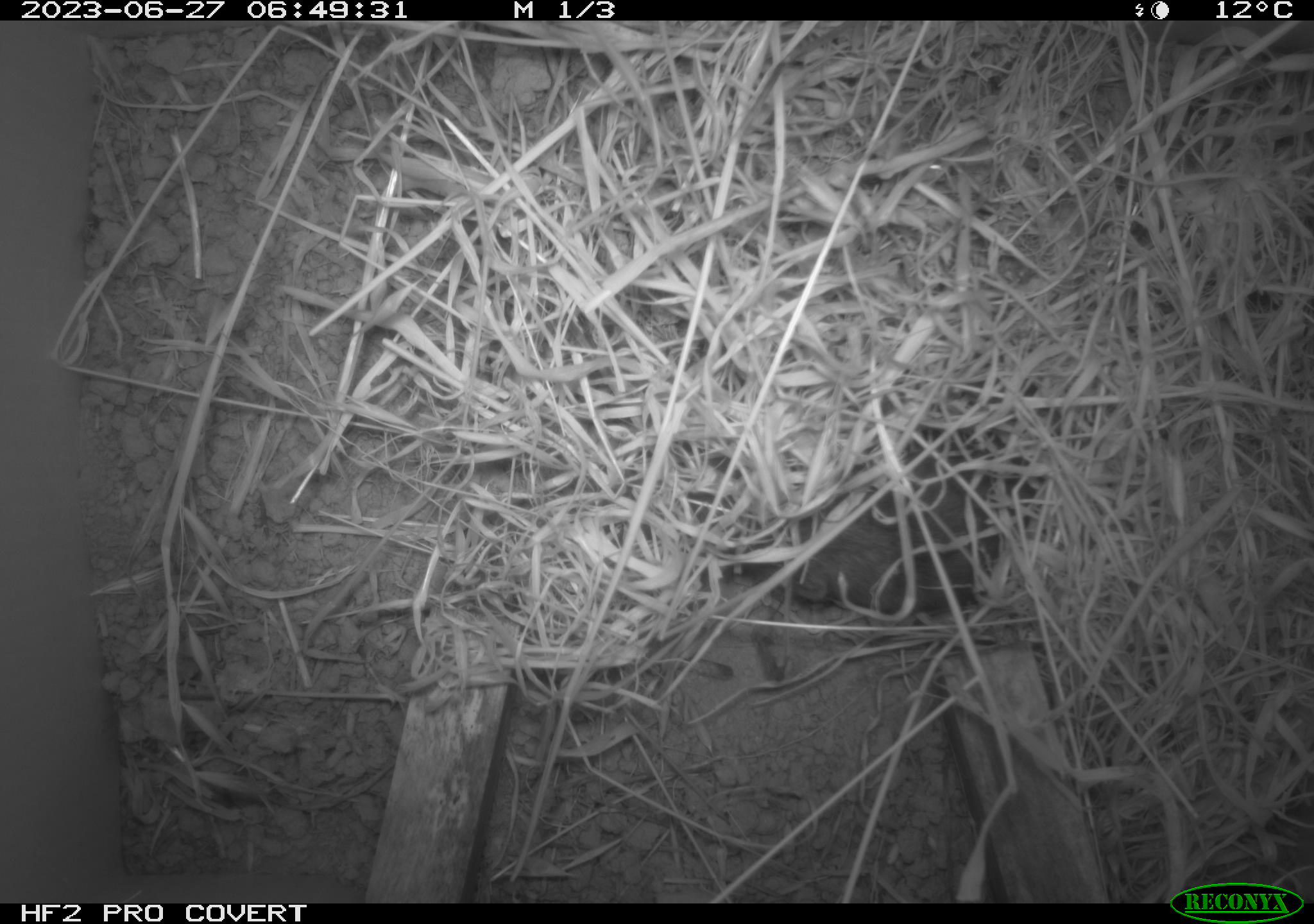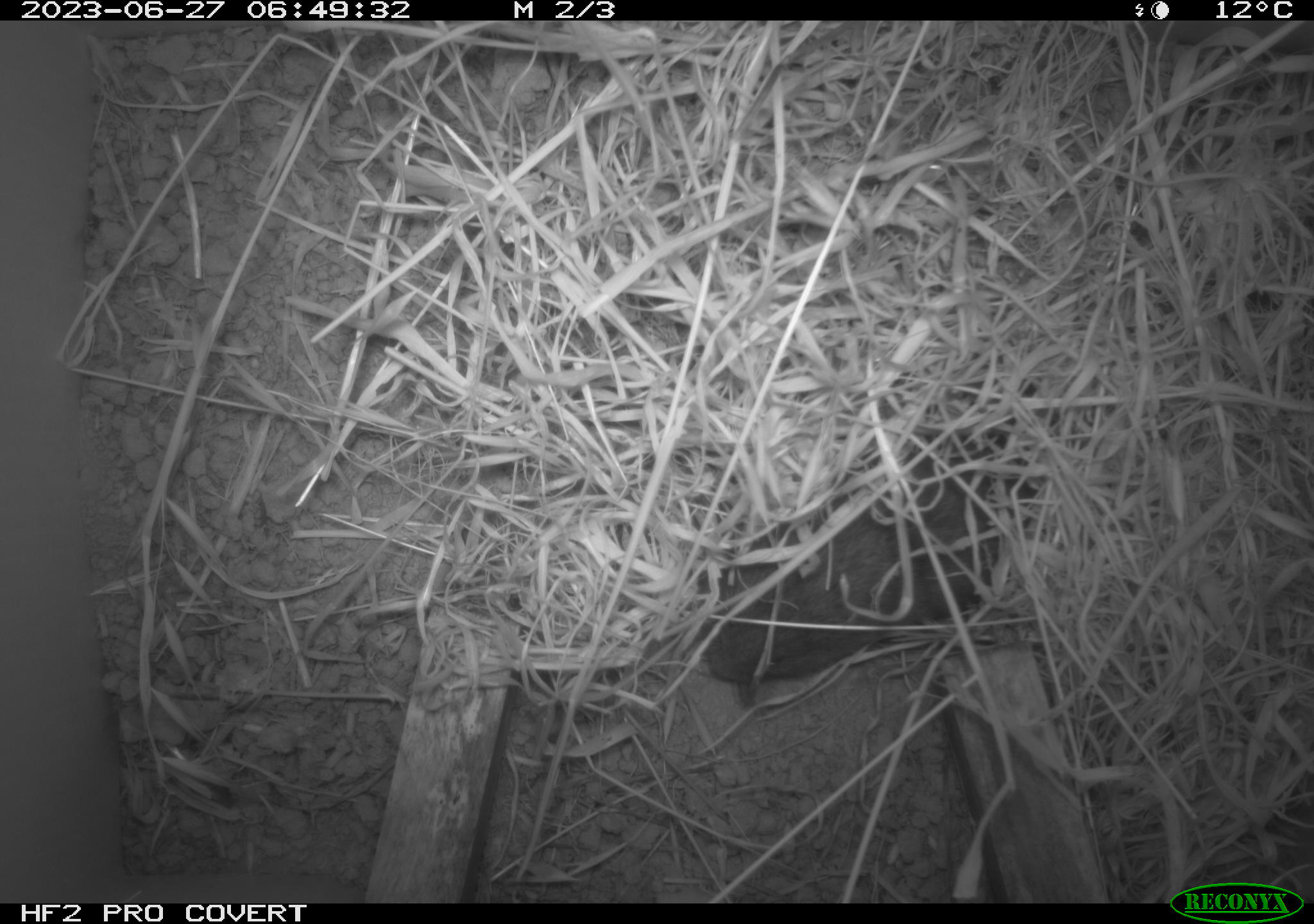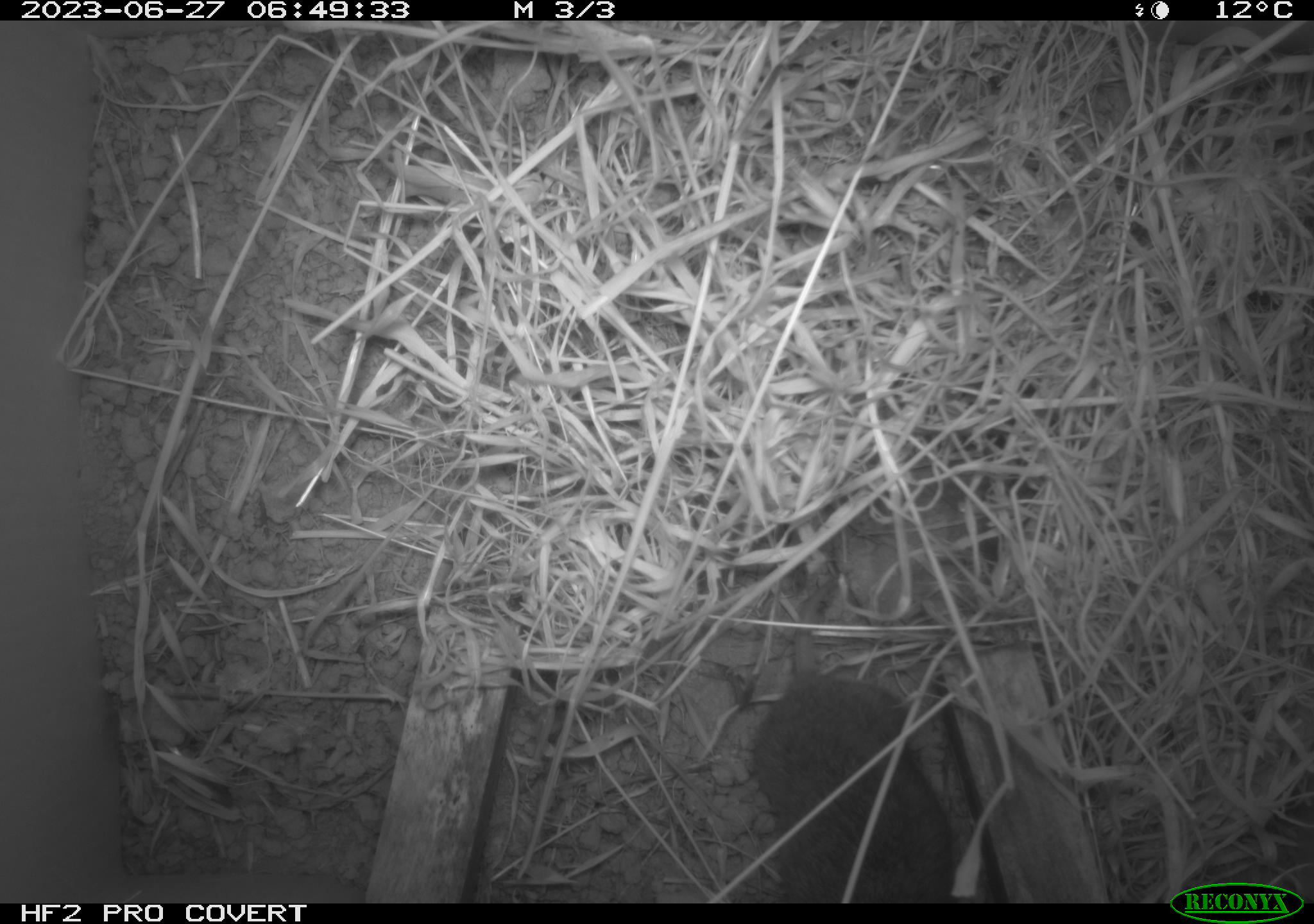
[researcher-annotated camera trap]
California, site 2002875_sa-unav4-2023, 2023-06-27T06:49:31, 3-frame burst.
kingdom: Animalia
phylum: Chordata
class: Mammalia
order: Rodentia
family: Cricetidae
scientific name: Arvicolinae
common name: voles, lemmings, and muskrats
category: arvicolinae subfamily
Arvicolinae subfamily (voles, lemmings, and muskrats) (Arvicolinae).